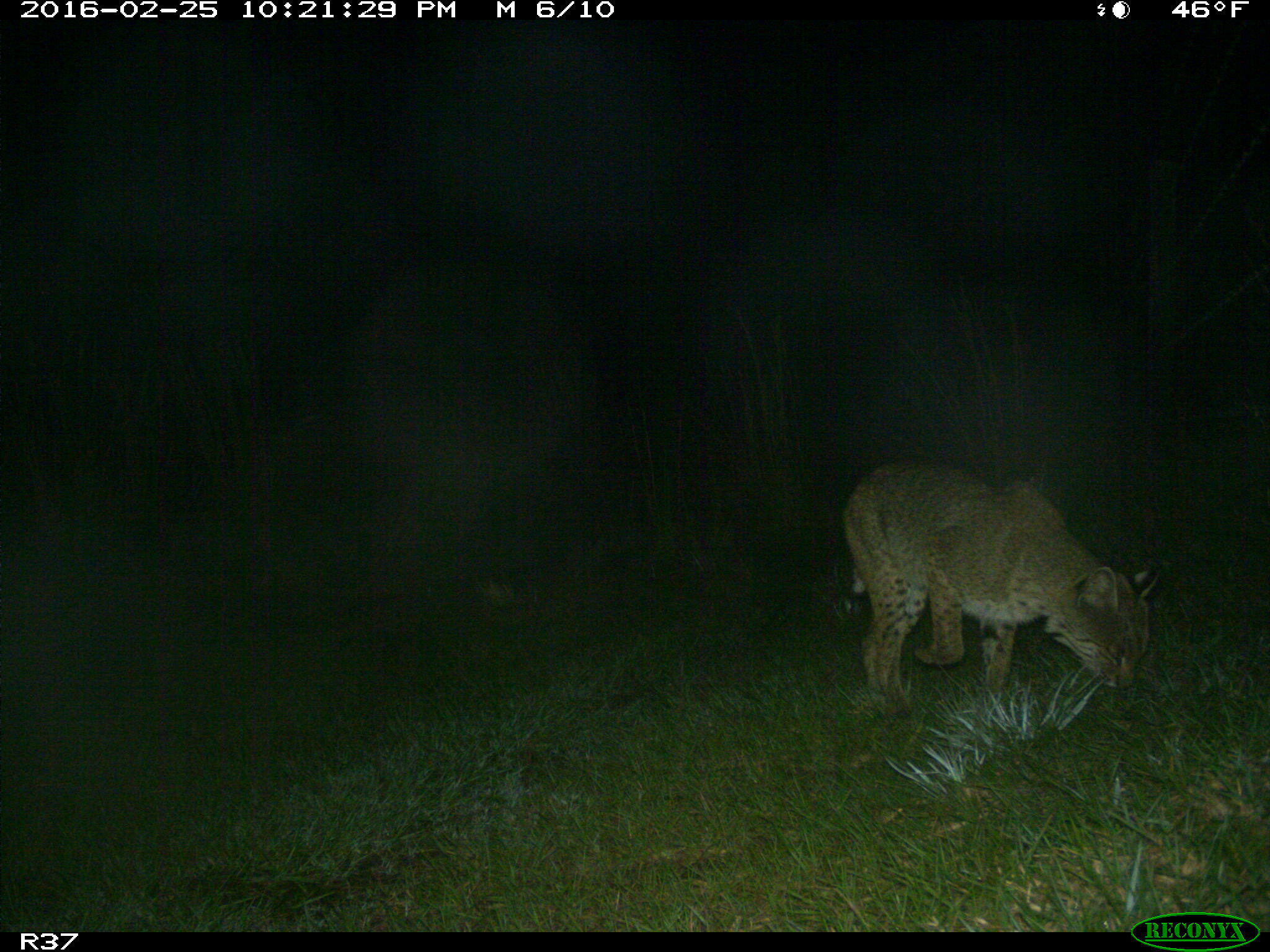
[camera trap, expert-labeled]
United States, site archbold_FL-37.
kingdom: Animalia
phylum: Chordata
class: Mammalia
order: Carnivora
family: Felidae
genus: Lynx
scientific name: Lynx rufus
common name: bobcat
Lynx rufus (bobcat).